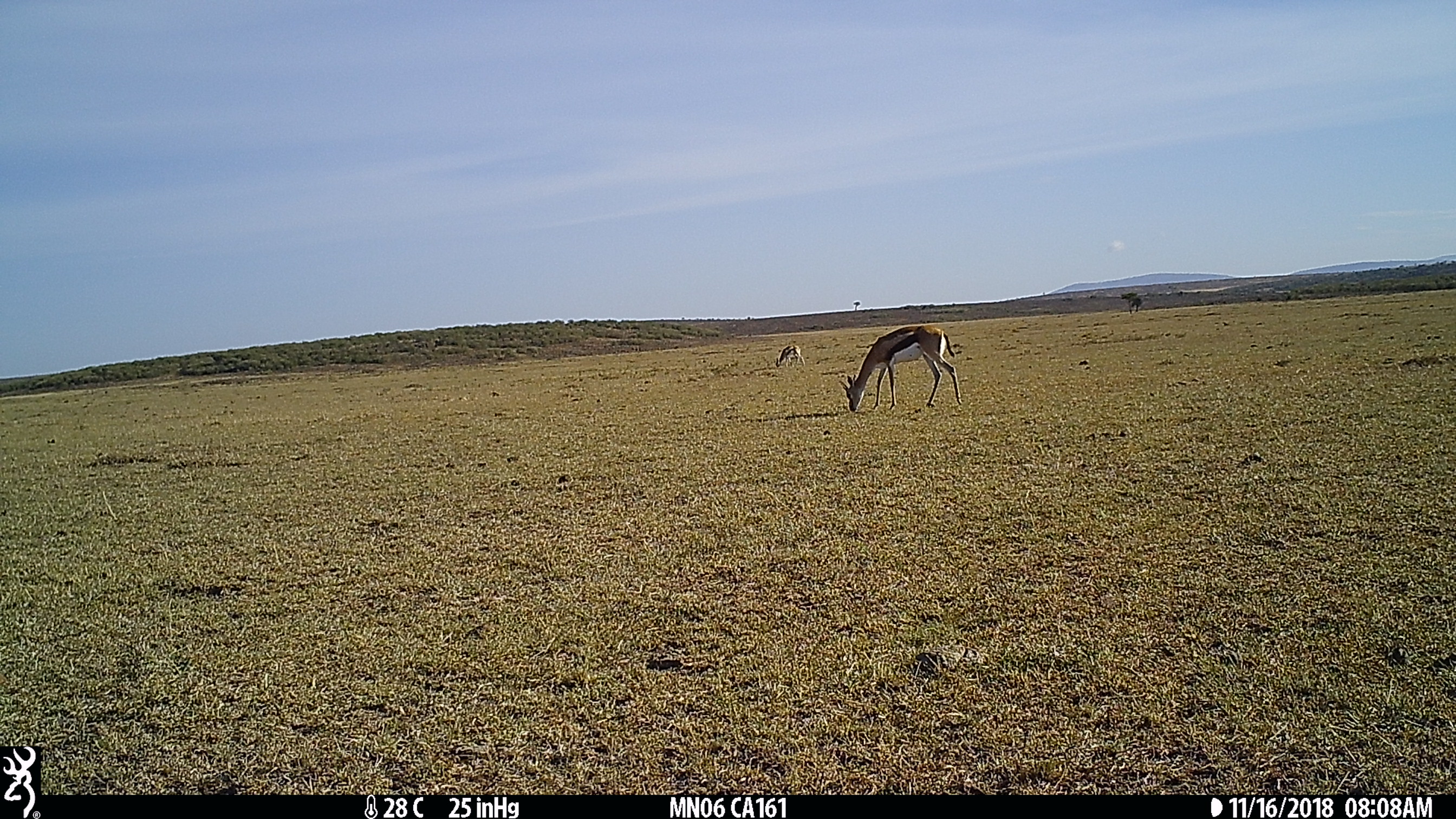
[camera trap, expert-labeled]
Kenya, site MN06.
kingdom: Animalia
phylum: Chordata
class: Mammalia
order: Artiodactyla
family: Bovidae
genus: Eudorcas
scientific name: Eudorcas thomsonii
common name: thomon's gazelle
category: gazelle thomsons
Gazelle thomsons (thomon's gazelle) (Eudorcas thomsonii).